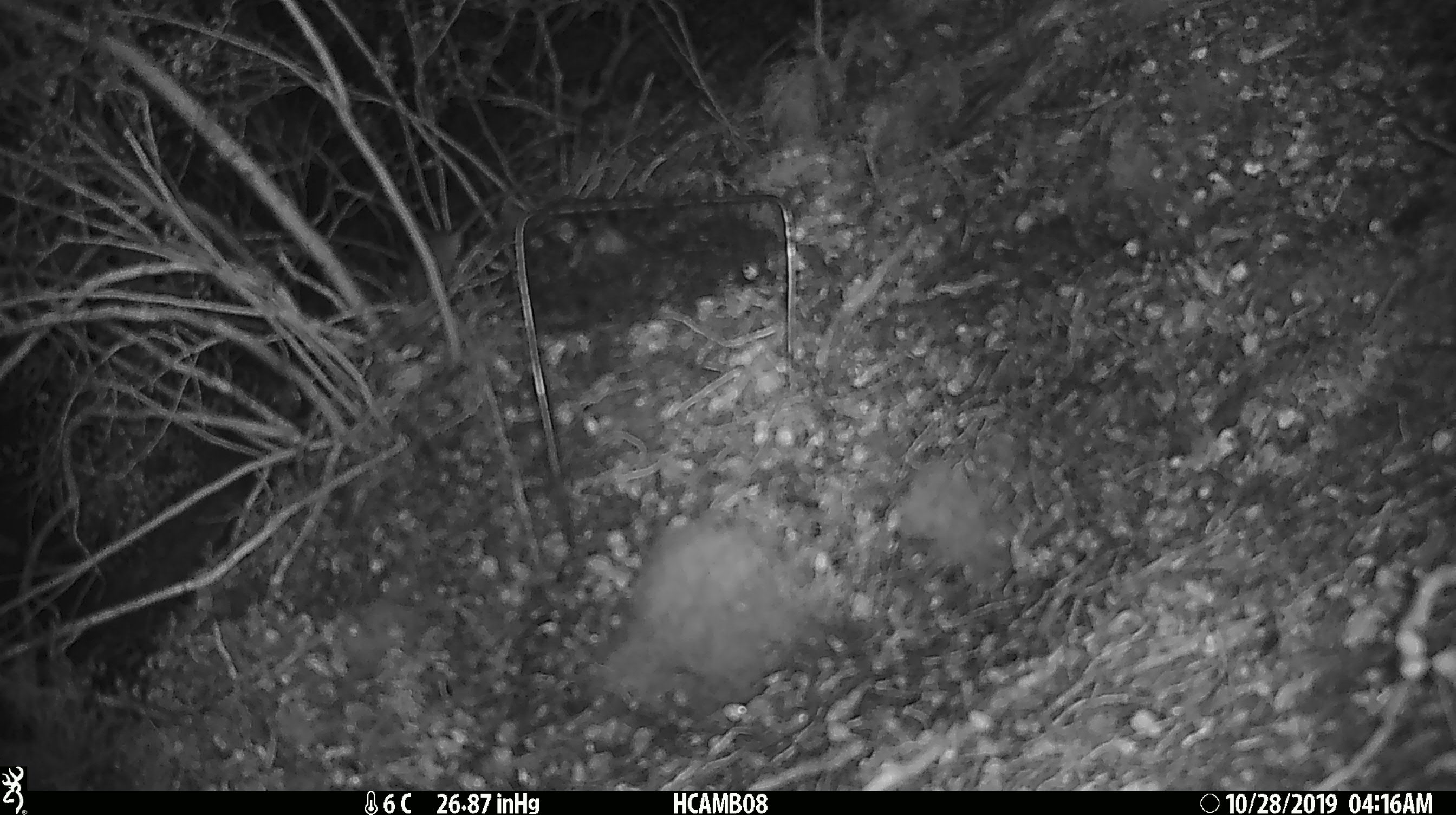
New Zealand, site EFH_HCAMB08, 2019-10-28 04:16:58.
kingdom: Animalia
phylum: Chordata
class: Mammalia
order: Rodentia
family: Muridae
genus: Mus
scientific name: Mus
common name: mouse